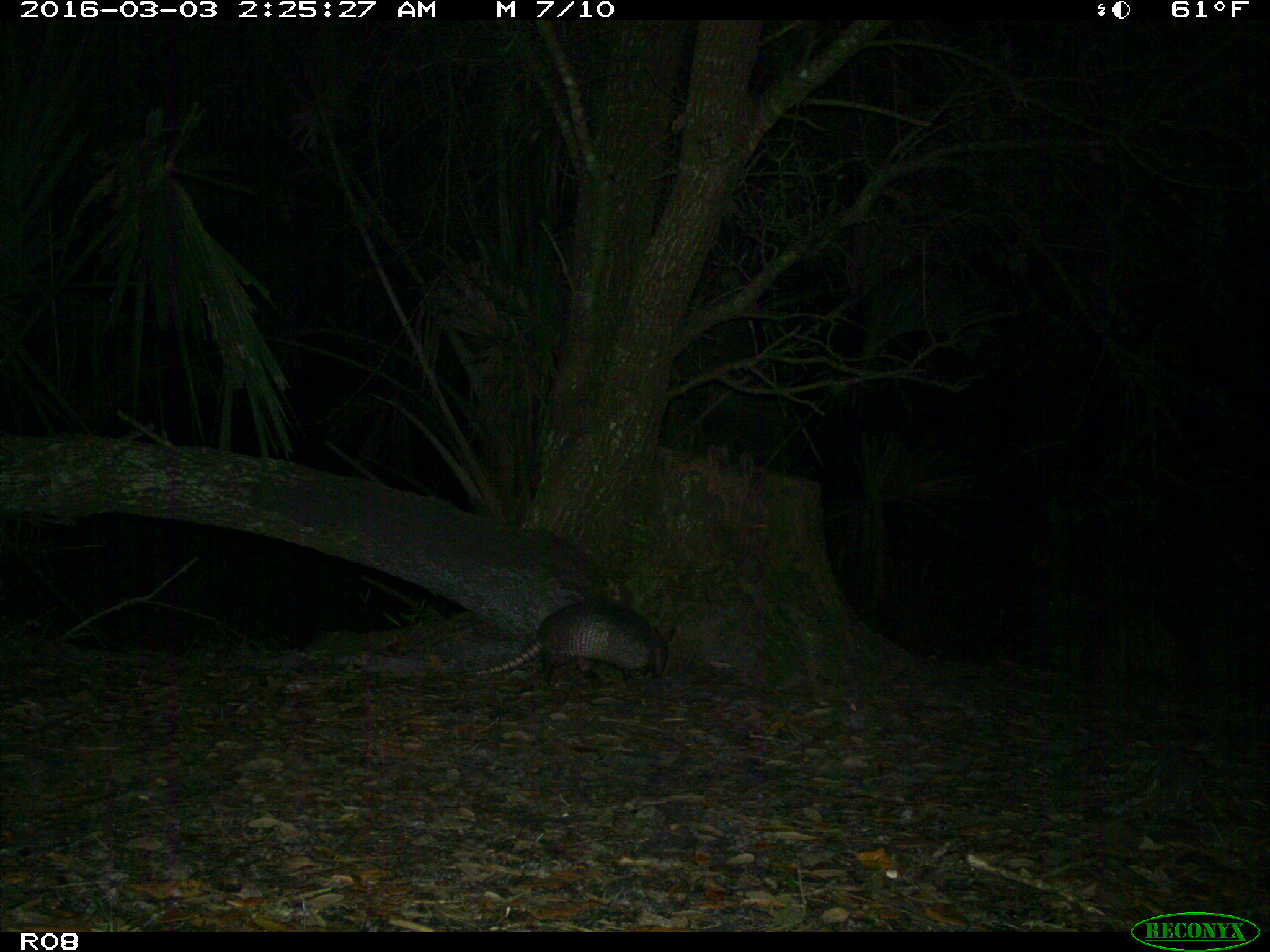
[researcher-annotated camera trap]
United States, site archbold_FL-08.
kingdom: Animalia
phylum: Chordata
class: Mammalia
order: Cingulata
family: Dasypodidae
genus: Dasypus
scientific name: Dasypus novemcinctus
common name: nine-banded armadillo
Dasypus novemcinctus (nine-banded armadillo).